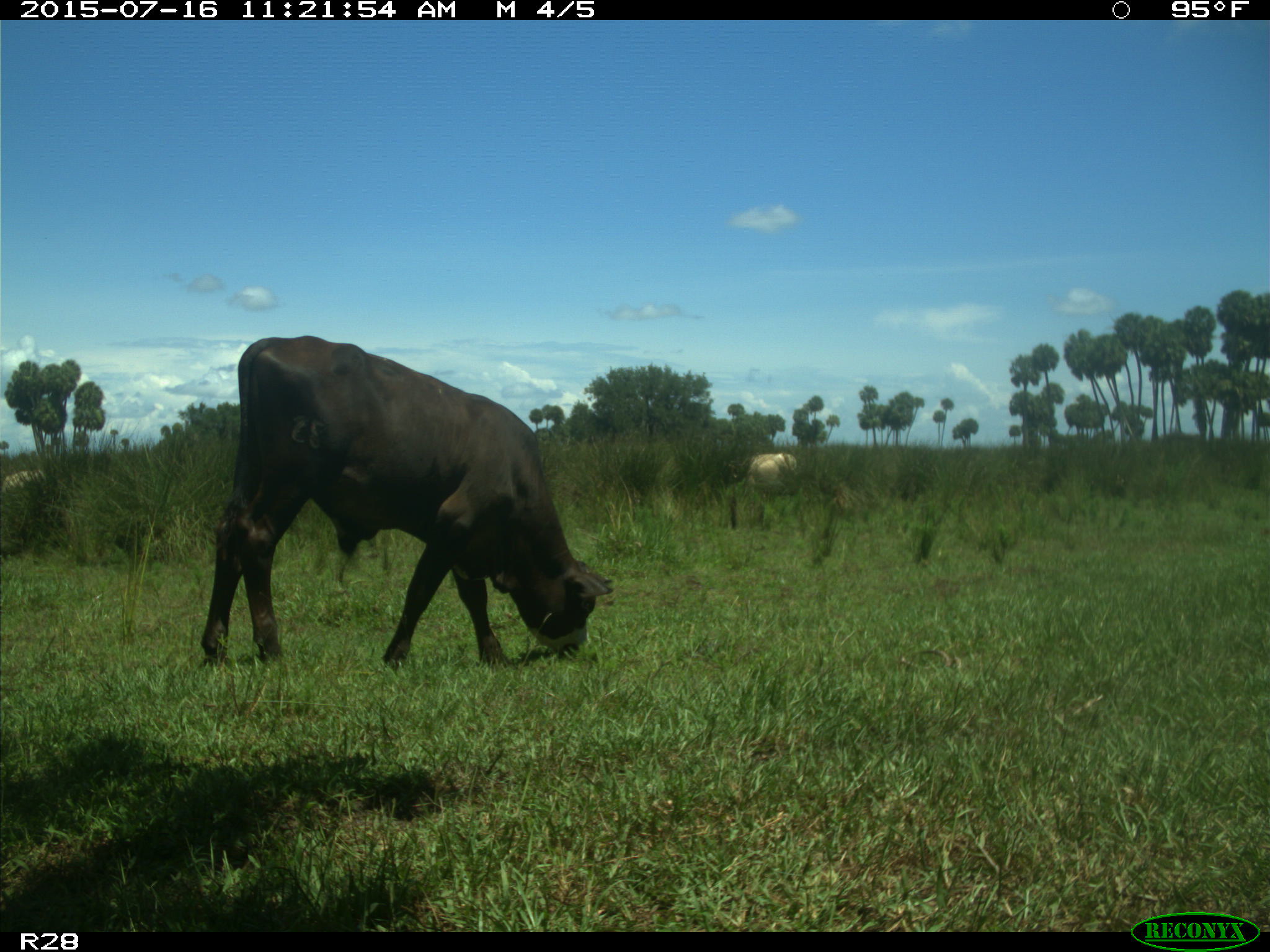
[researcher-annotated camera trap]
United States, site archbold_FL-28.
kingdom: Animalia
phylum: Chordata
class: Mammalia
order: Artiodactyla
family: Bovidae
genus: Bos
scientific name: Bos taurus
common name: domestic cow